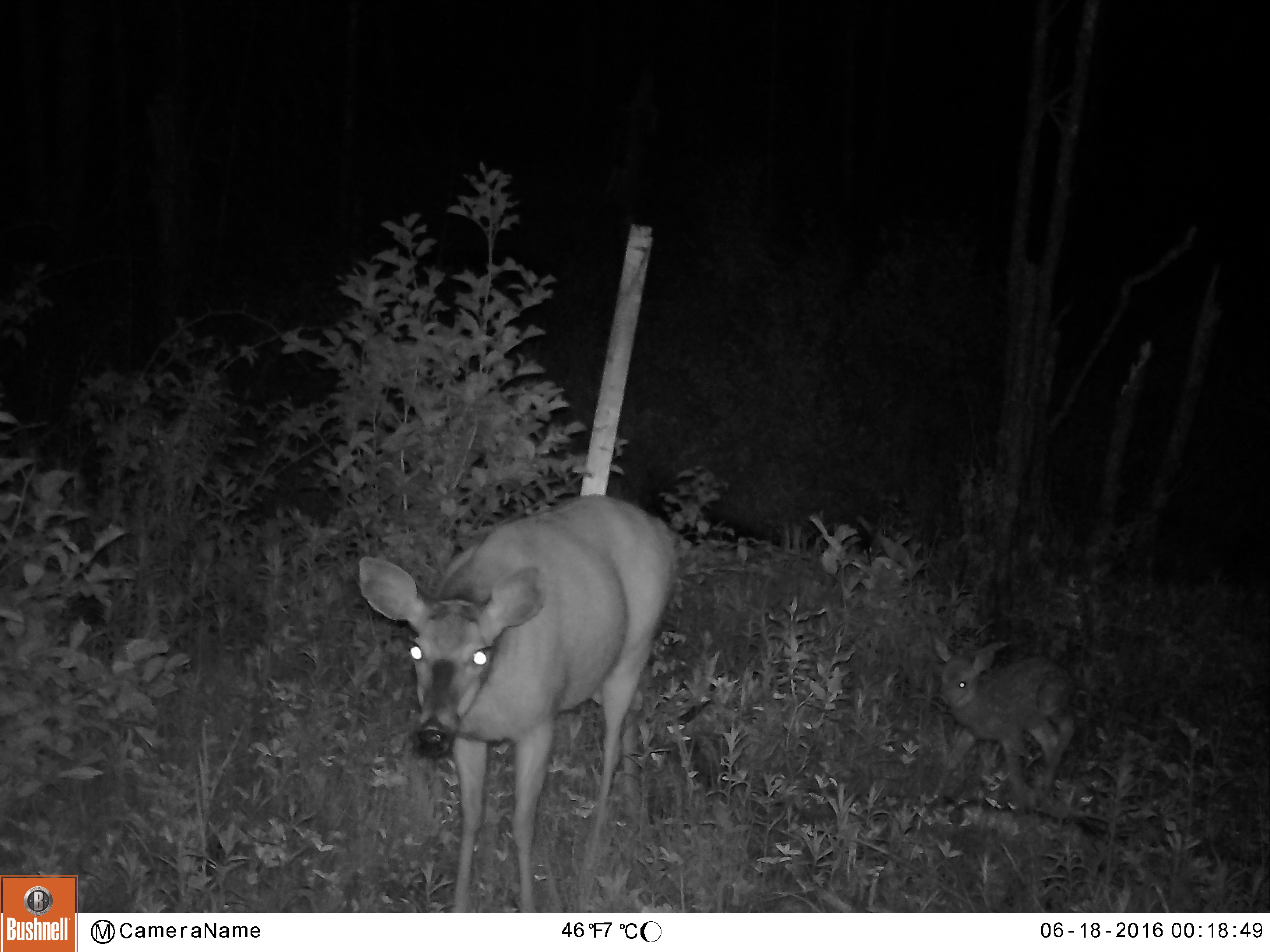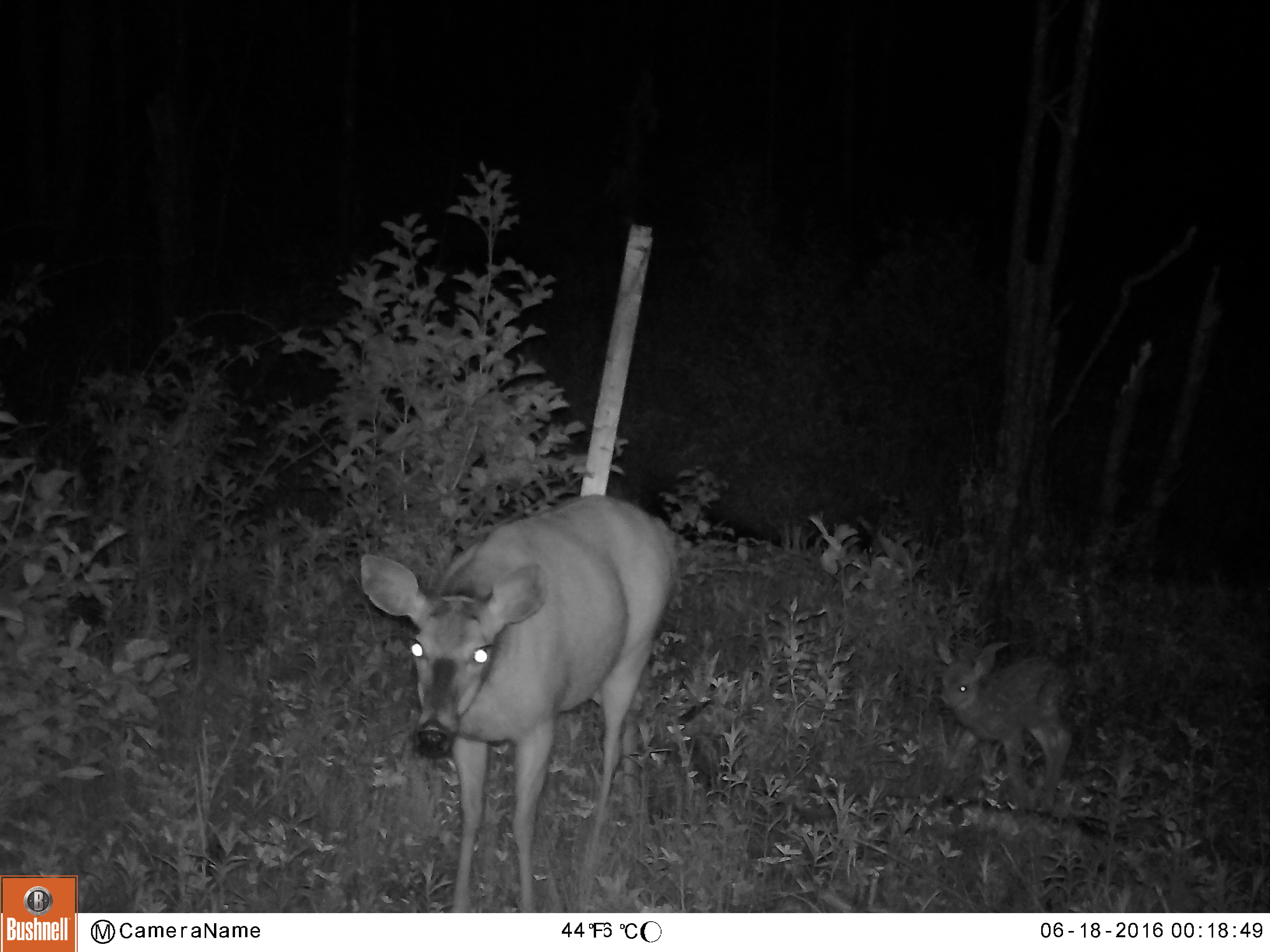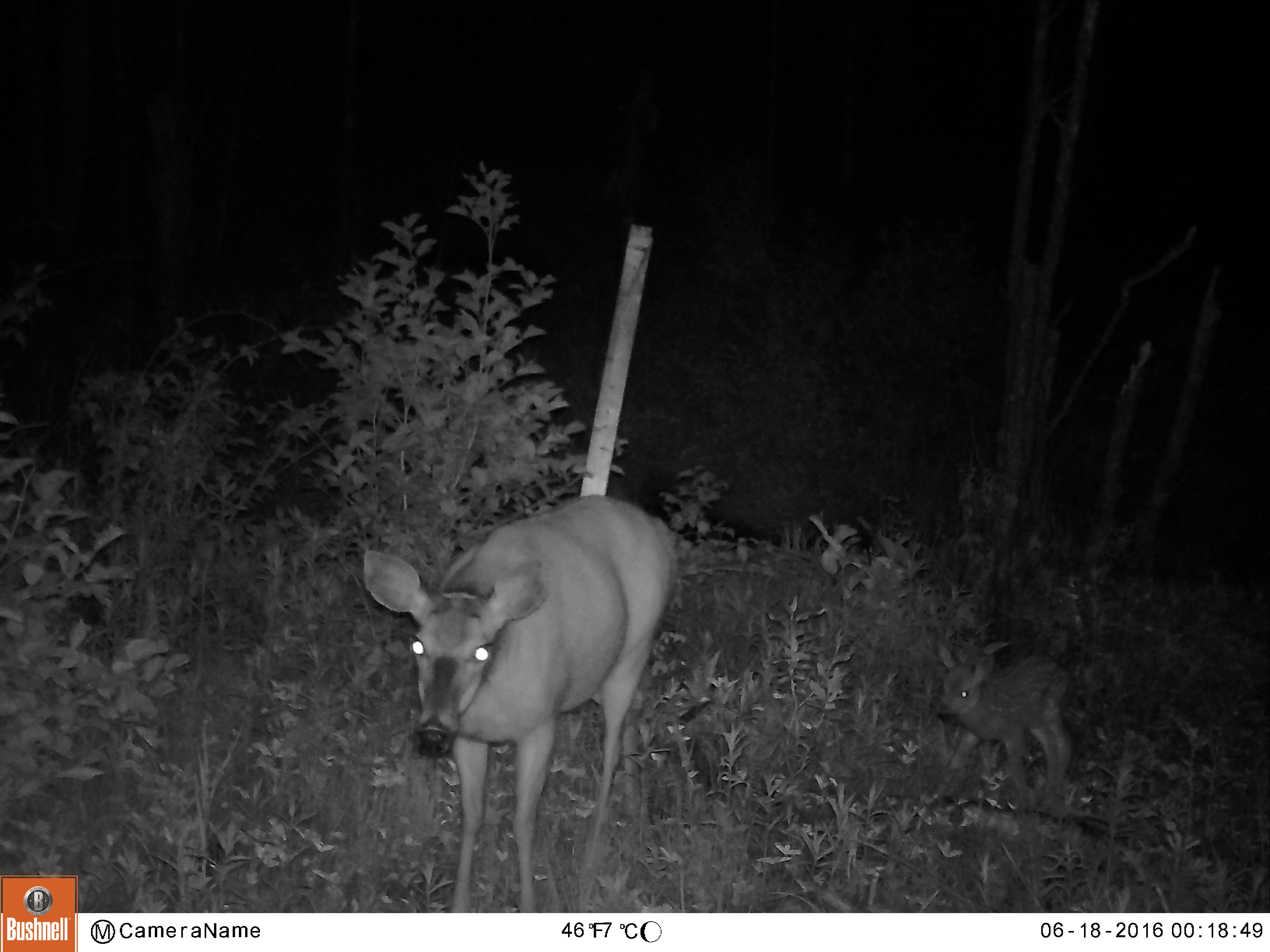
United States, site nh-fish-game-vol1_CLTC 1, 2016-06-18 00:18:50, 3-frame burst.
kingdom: Animalia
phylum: Chordata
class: Mammalia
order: Artiodactyla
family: Cervidae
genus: Odocoileus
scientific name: Odocoileus virginianus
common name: white-tailed deer